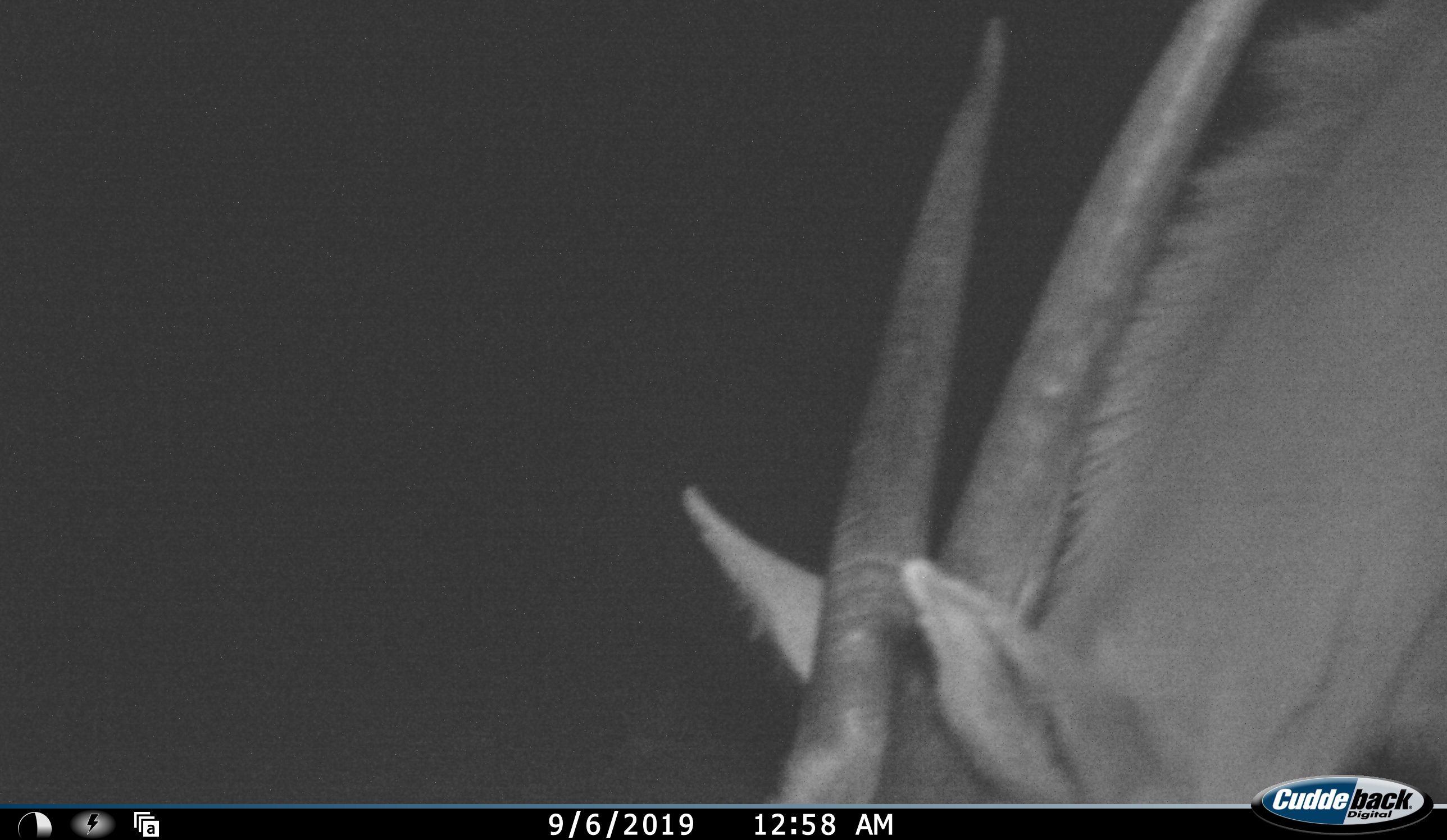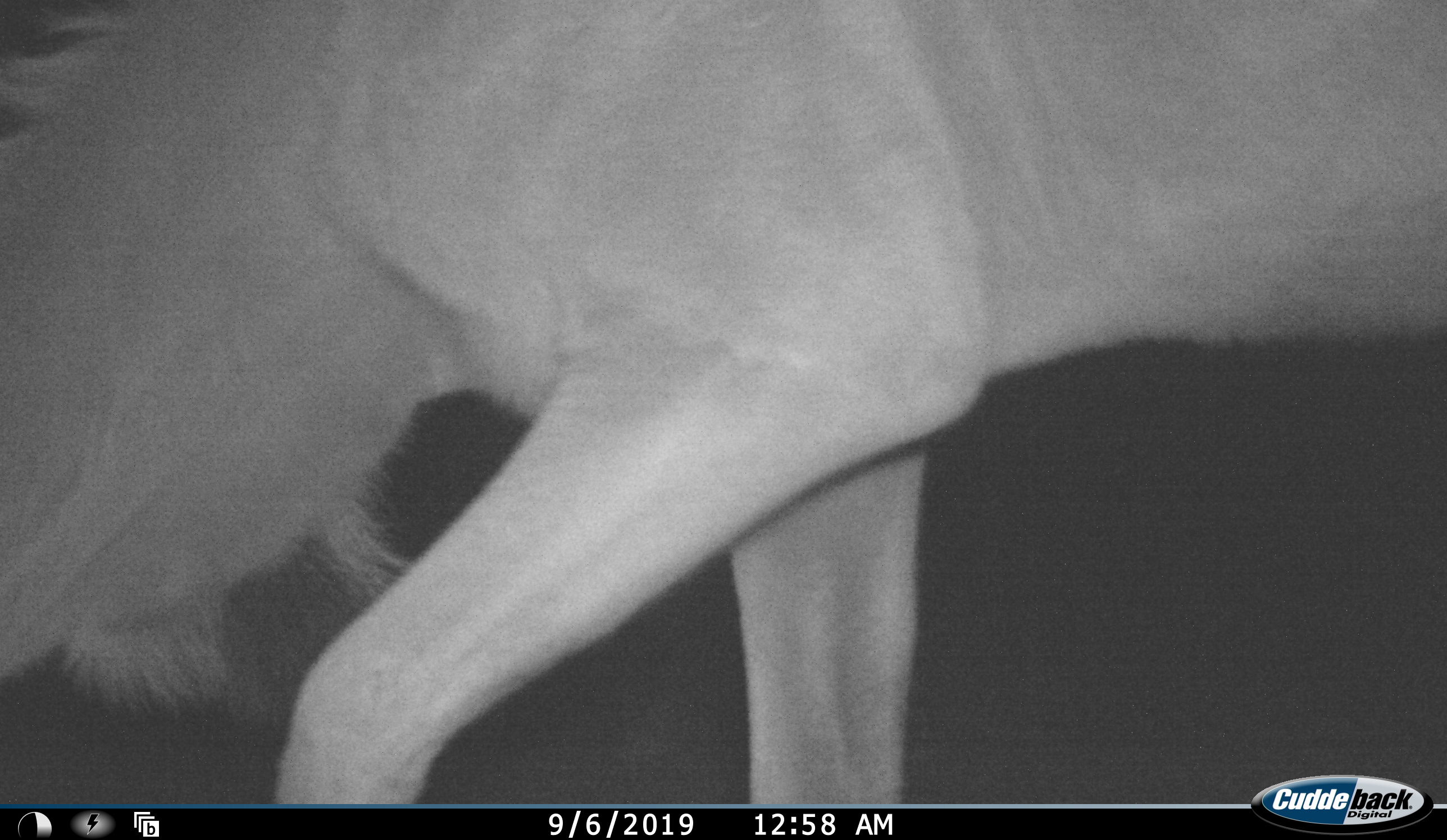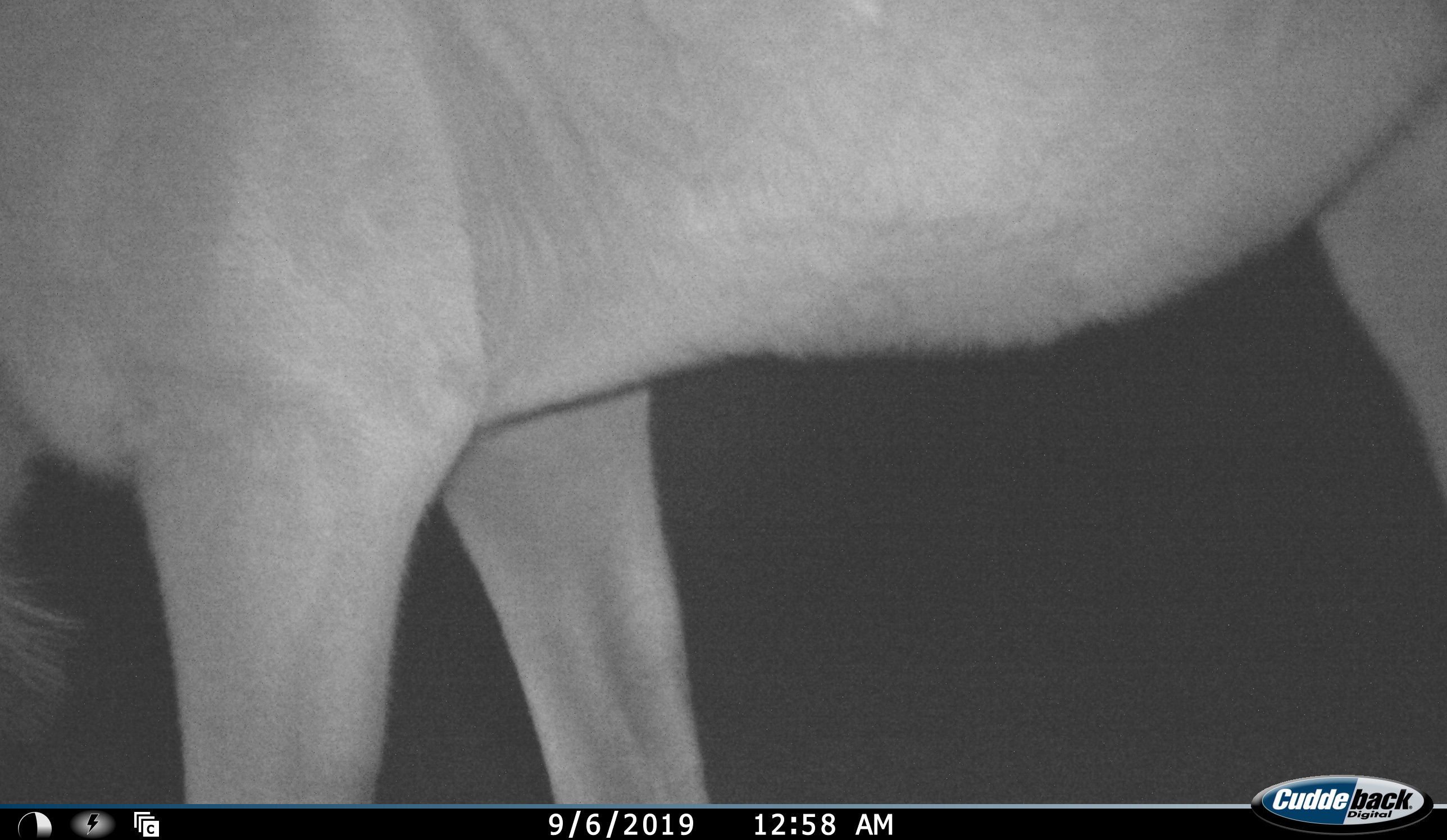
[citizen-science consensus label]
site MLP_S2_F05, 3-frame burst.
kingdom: Animalia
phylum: Chordata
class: Mammalia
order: Artiodactyla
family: Bovidae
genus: Tragelaphus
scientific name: Tragelaphus oryx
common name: eland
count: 1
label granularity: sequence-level